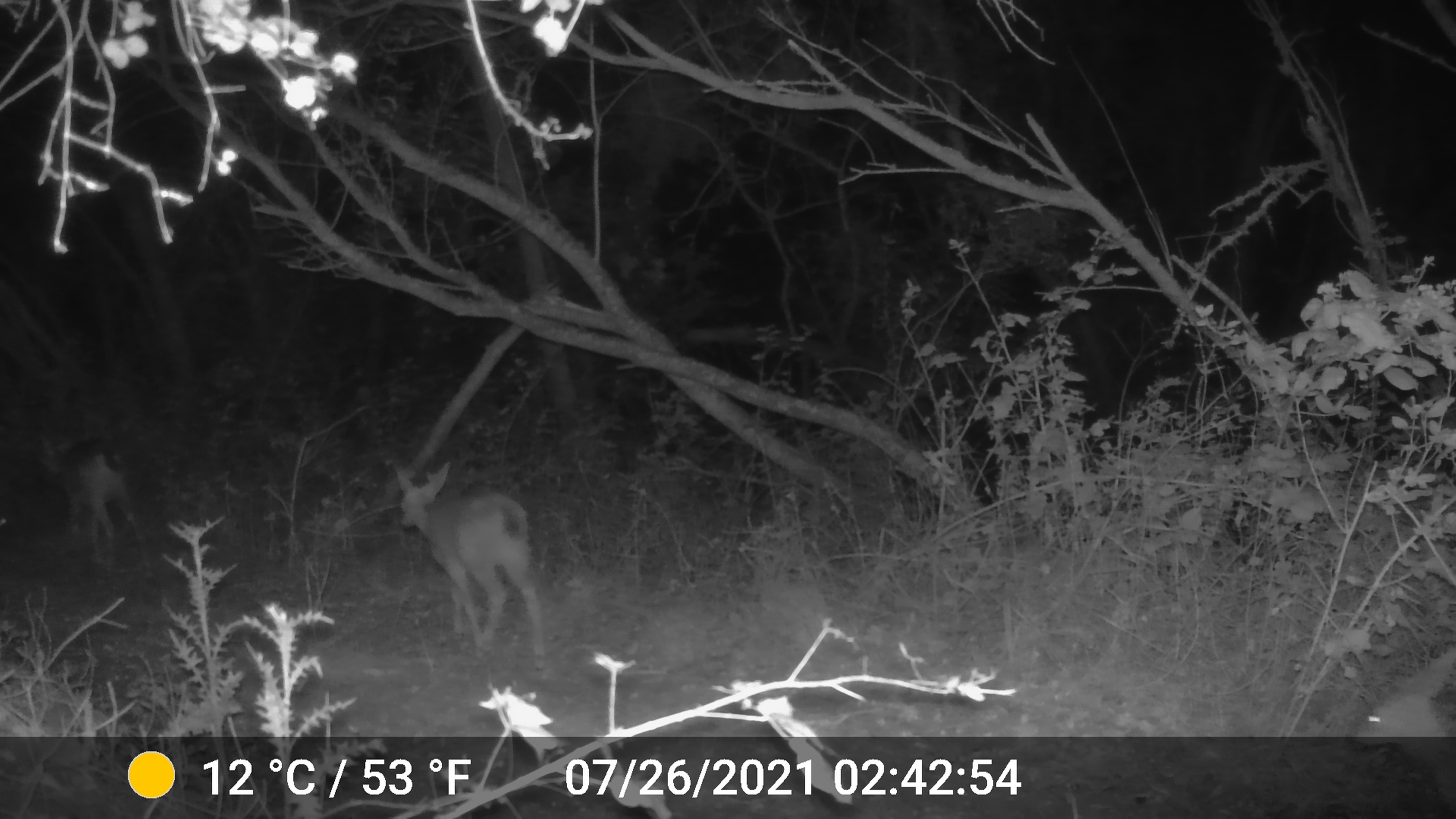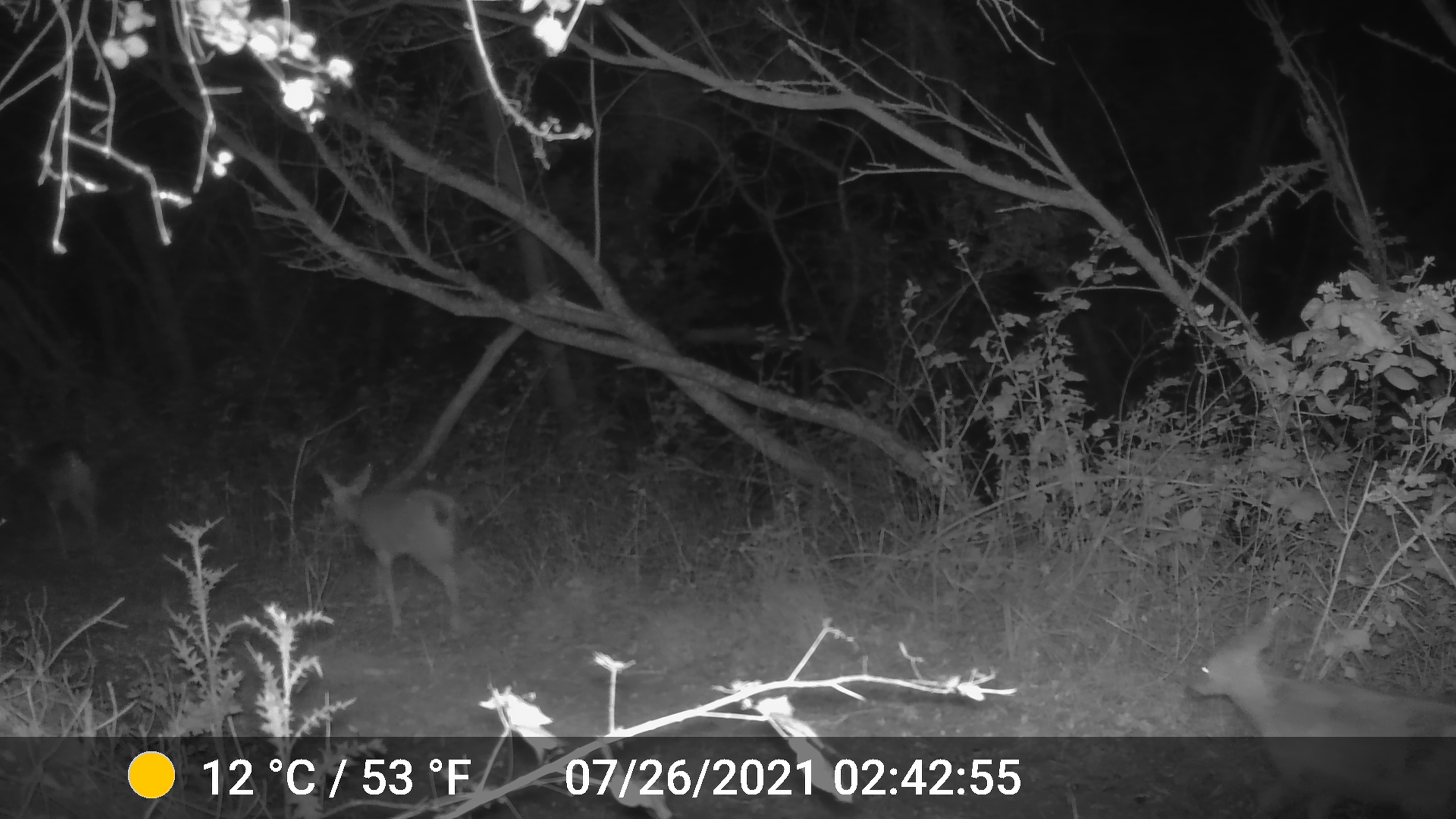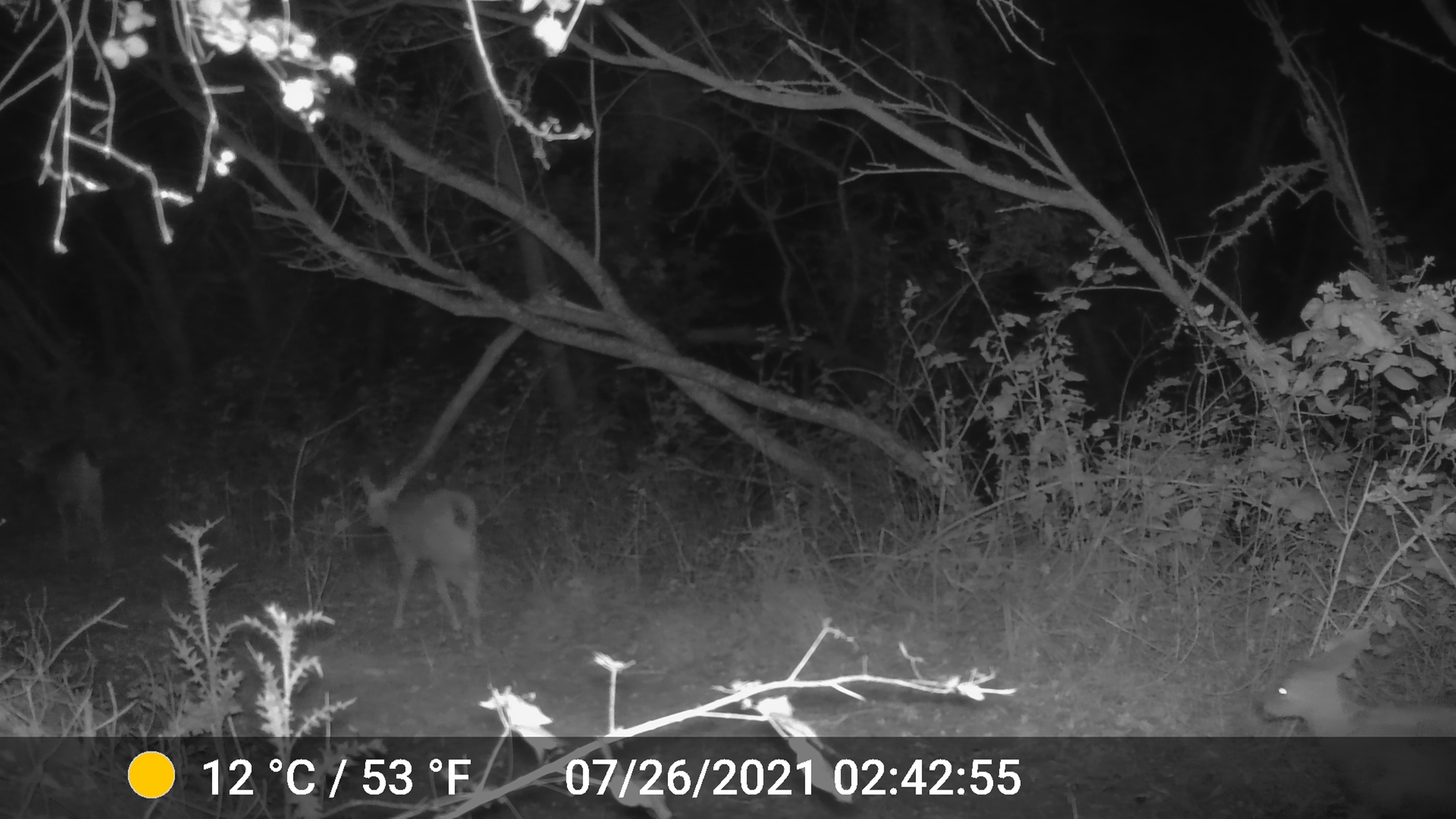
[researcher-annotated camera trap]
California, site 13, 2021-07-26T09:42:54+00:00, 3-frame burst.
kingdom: Animalia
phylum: Chordata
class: Mammalia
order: Artiodactyla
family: Cervidae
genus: Odocoileus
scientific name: Odocoileus hemionus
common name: mule deer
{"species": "mule deer (Odocoileus hemionus)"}